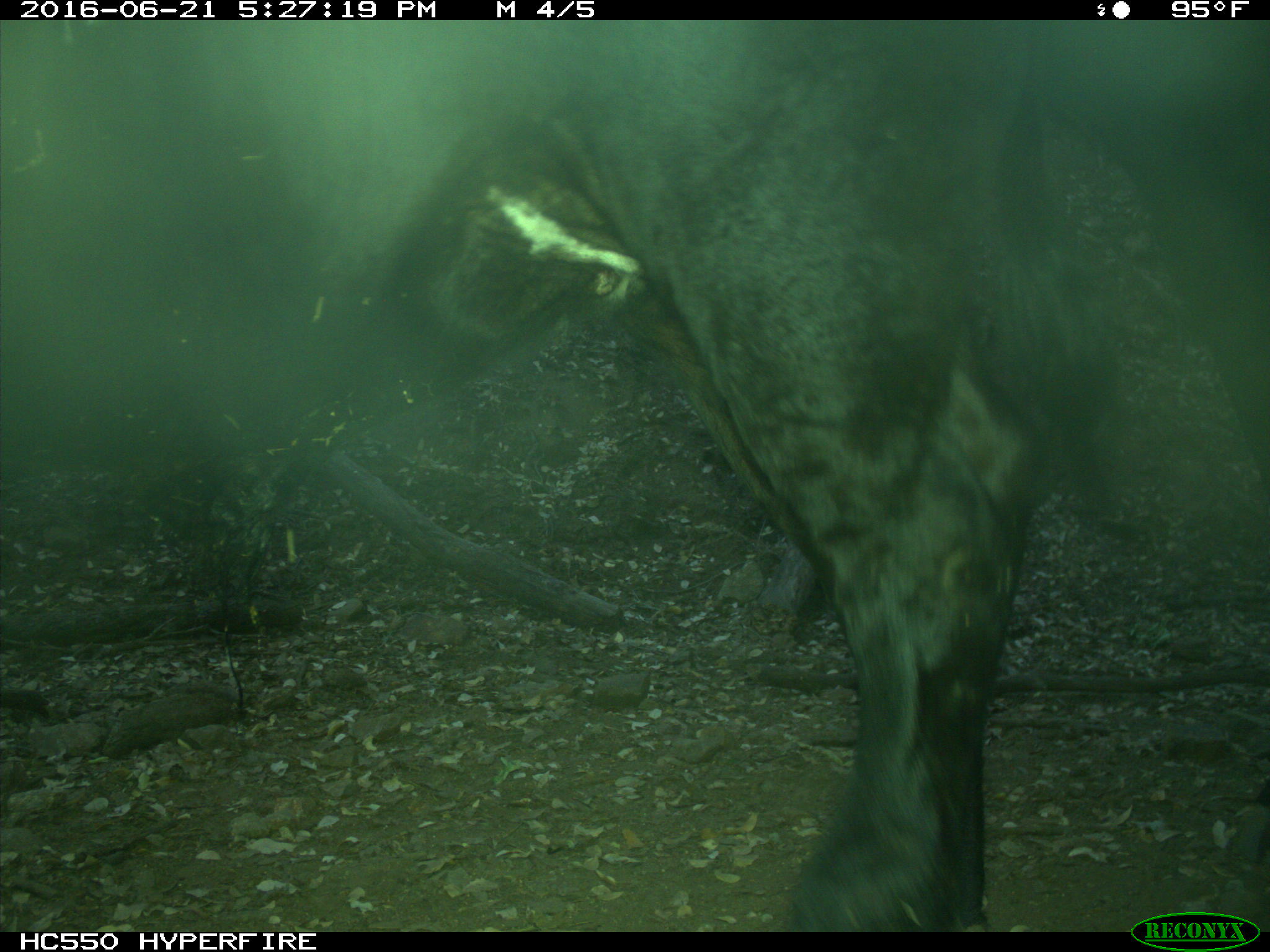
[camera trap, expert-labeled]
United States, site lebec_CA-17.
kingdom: Animalia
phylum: Chordata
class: Mammalia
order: Artiodactyla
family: Bovidae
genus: Bos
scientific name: Bos taurus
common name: domestic cow